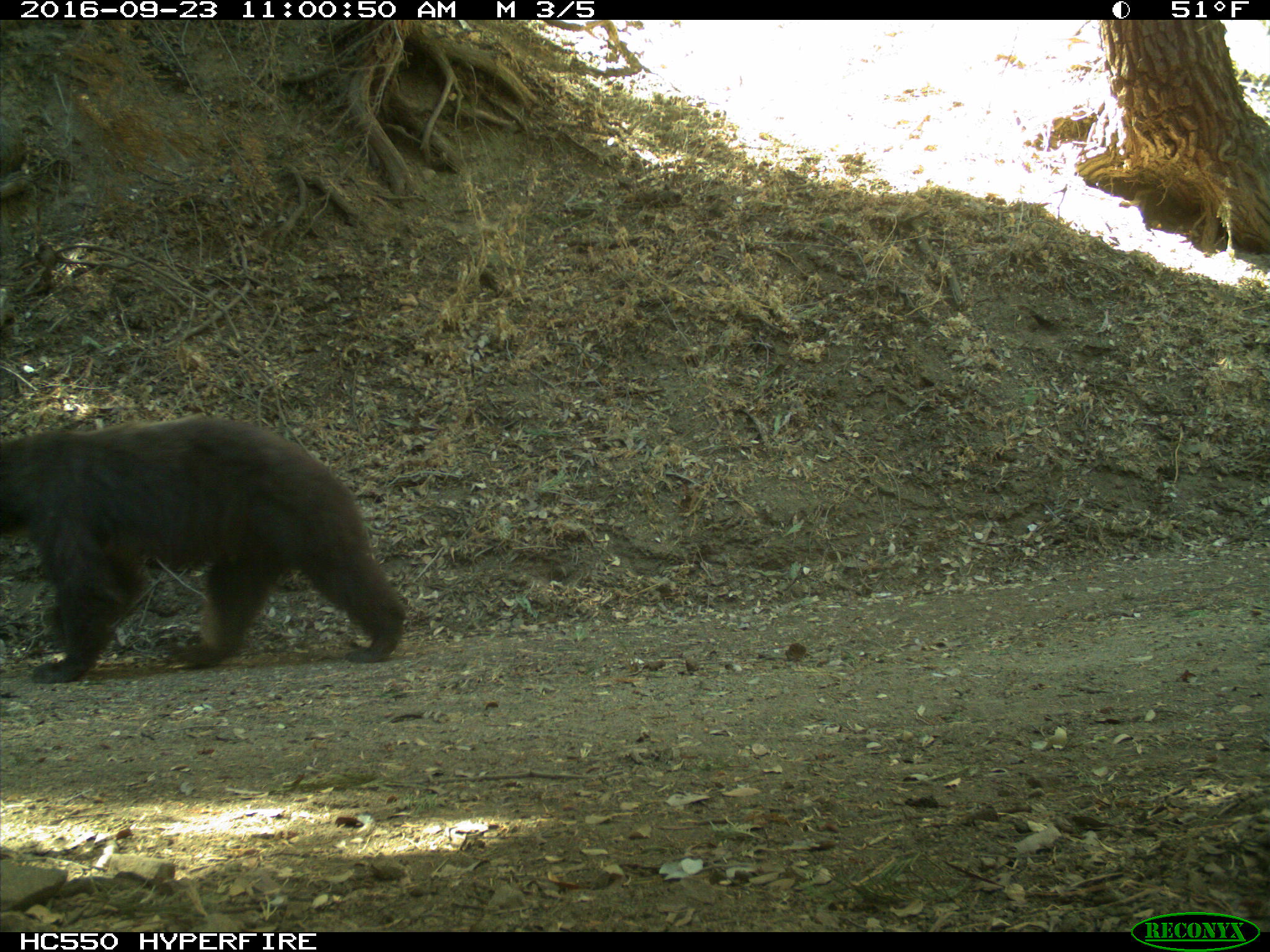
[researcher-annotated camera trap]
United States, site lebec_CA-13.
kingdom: Animalia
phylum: Chordata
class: Mammalia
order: Carnivora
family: Ursidae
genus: Ursus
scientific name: Ursus americanus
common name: american black bear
Ursus americanus (american black bear).